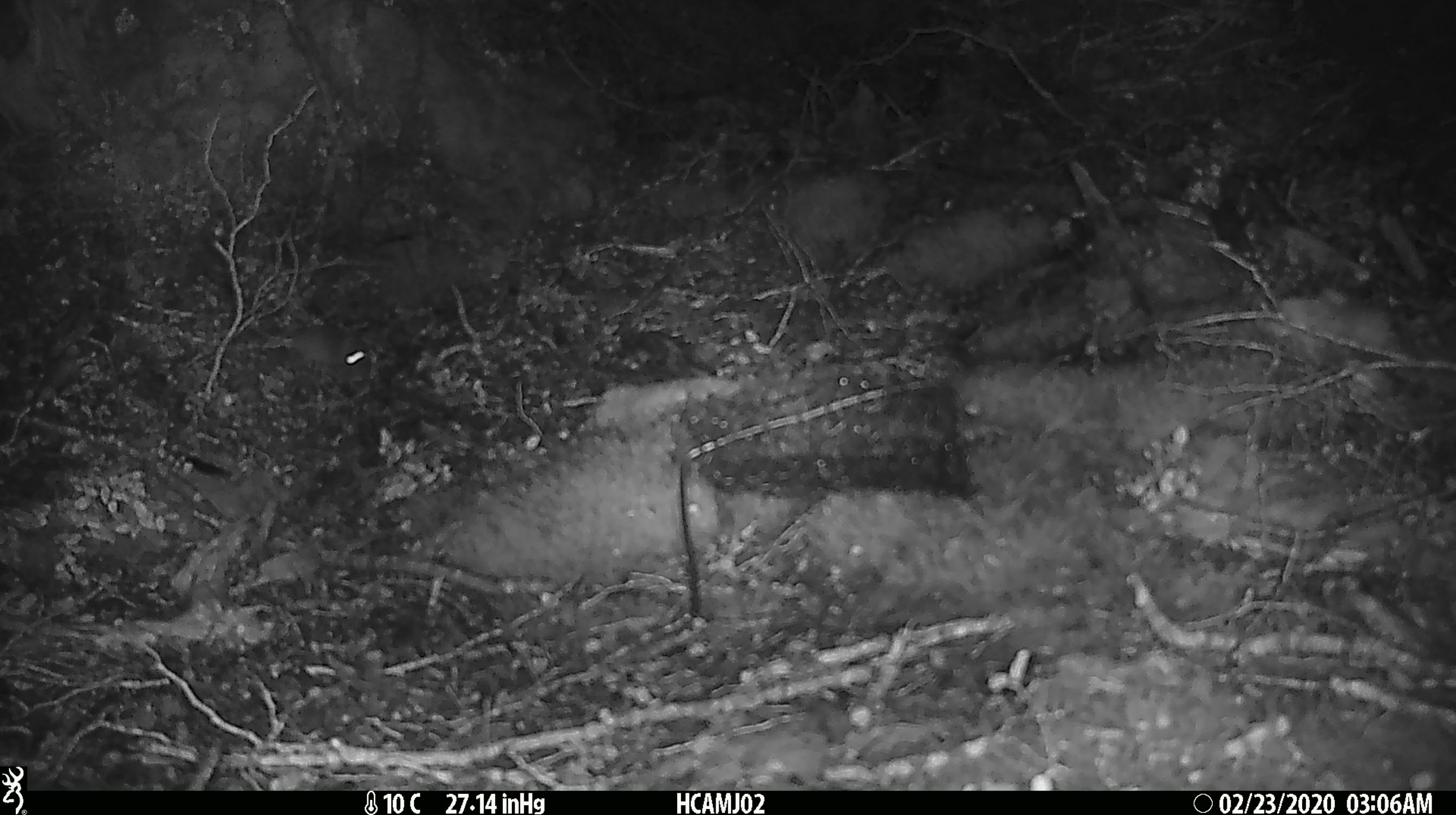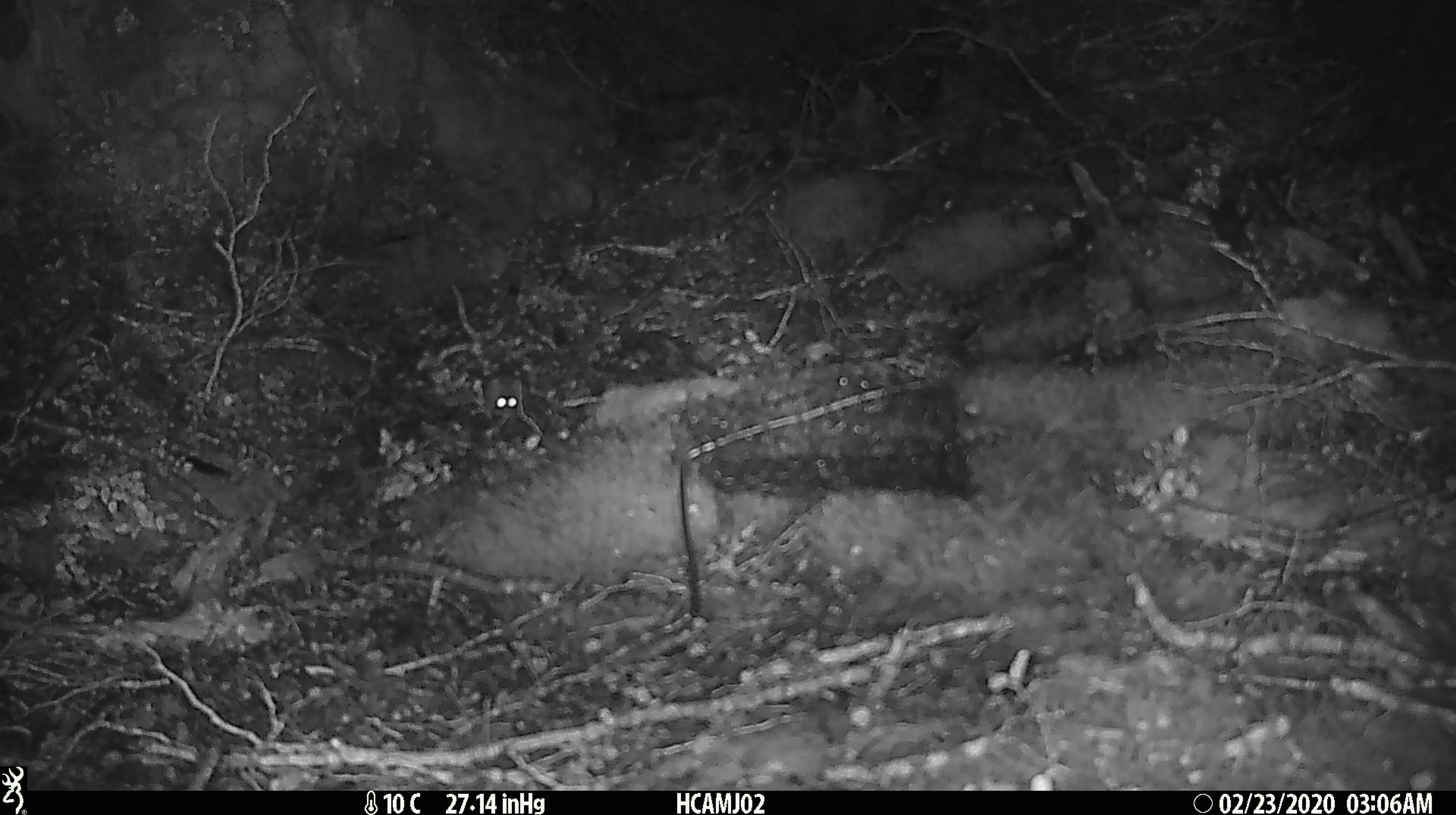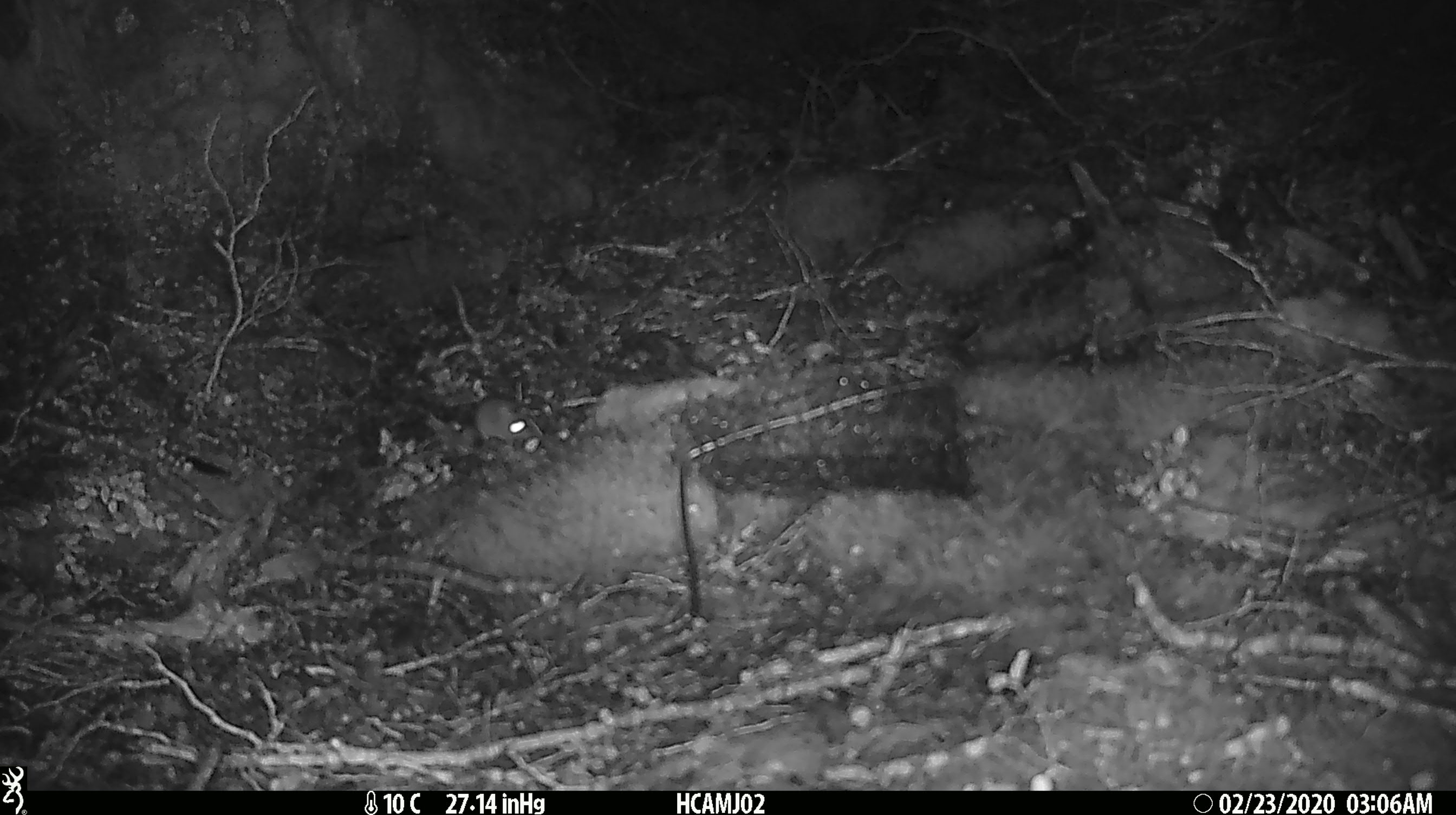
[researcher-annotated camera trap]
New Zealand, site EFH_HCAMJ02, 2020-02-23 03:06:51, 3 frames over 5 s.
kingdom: Animalia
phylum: Chordata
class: Mammalia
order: Rodentia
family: Muridae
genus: Mus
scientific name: Mus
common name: mouse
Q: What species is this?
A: Mouse (Mus).